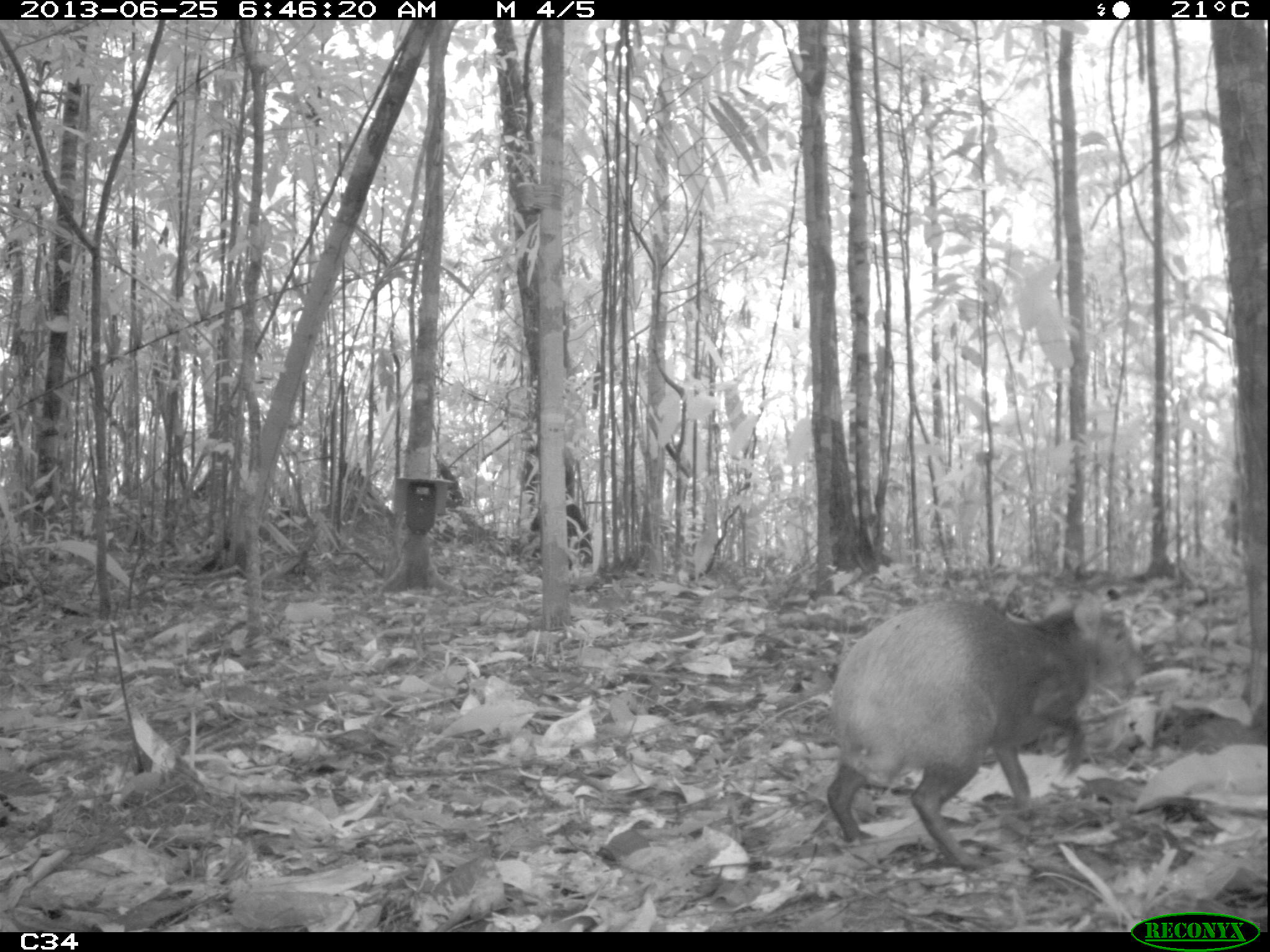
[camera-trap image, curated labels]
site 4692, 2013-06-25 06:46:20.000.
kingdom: Animalia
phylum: Chordata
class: Mammalia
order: Rodentia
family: Dasyproctidae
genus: Dasyprocta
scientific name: Dasyprocta leporina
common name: red-rumped agouti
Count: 1.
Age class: adult.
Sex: female.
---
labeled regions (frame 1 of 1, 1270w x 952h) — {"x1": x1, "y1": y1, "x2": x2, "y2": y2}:
dasyprocta leporina: {"x1": 826, "y1": 599, "x2": 1133, "y2": 871}